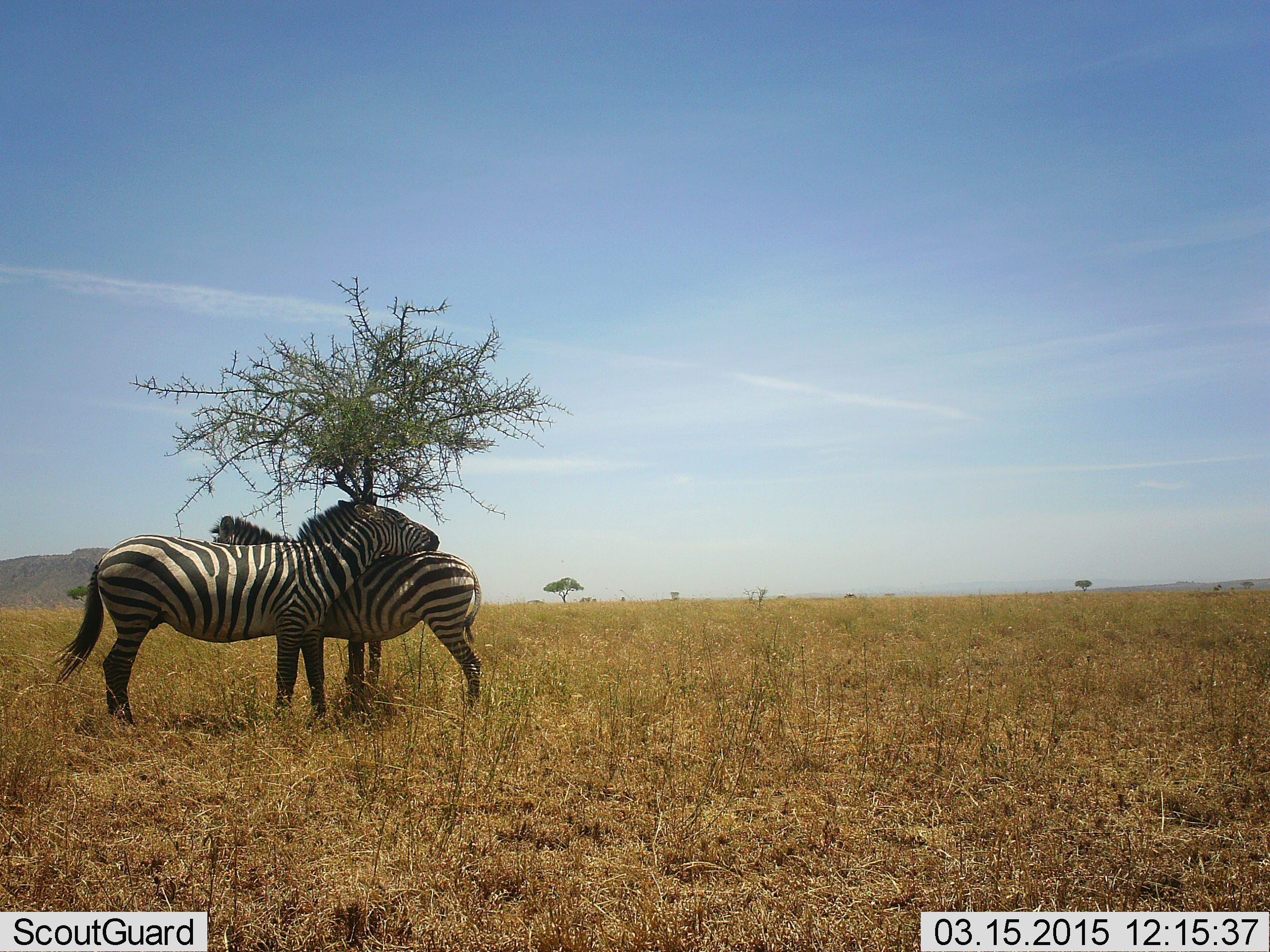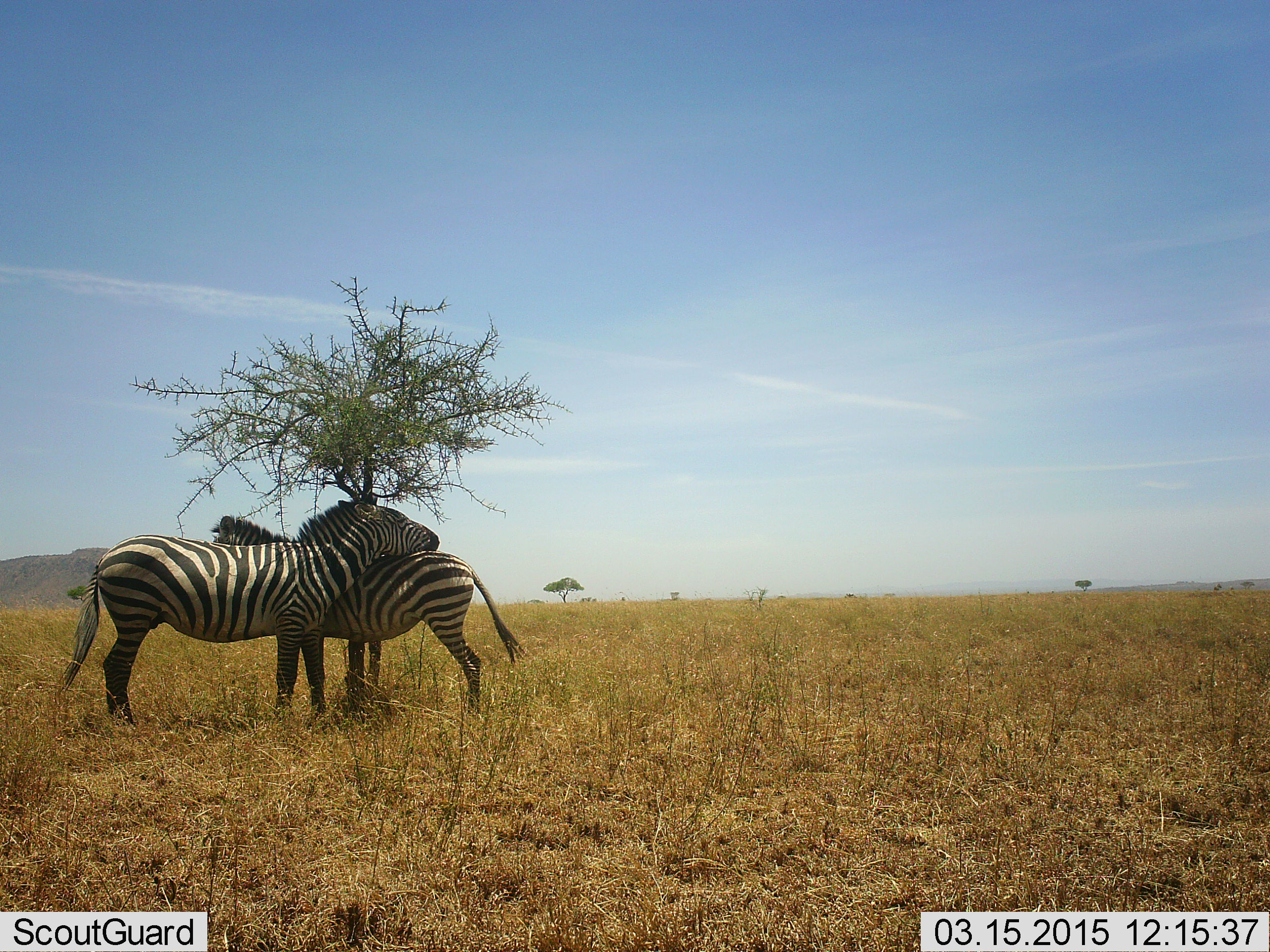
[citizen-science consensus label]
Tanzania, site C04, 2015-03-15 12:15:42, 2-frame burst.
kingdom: Animalia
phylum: Chordata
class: Mammalia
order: Perissodactyla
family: Equidae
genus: Equus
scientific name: Equus quagga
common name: plains zebra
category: zebra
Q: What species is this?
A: Zebra (plains zebra) (Equus quagga).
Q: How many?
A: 2.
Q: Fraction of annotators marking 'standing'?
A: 40%.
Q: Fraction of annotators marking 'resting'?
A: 0%.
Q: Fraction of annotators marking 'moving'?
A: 0%.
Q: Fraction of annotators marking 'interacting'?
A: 90%.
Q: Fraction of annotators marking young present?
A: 0%.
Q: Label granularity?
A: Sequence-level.